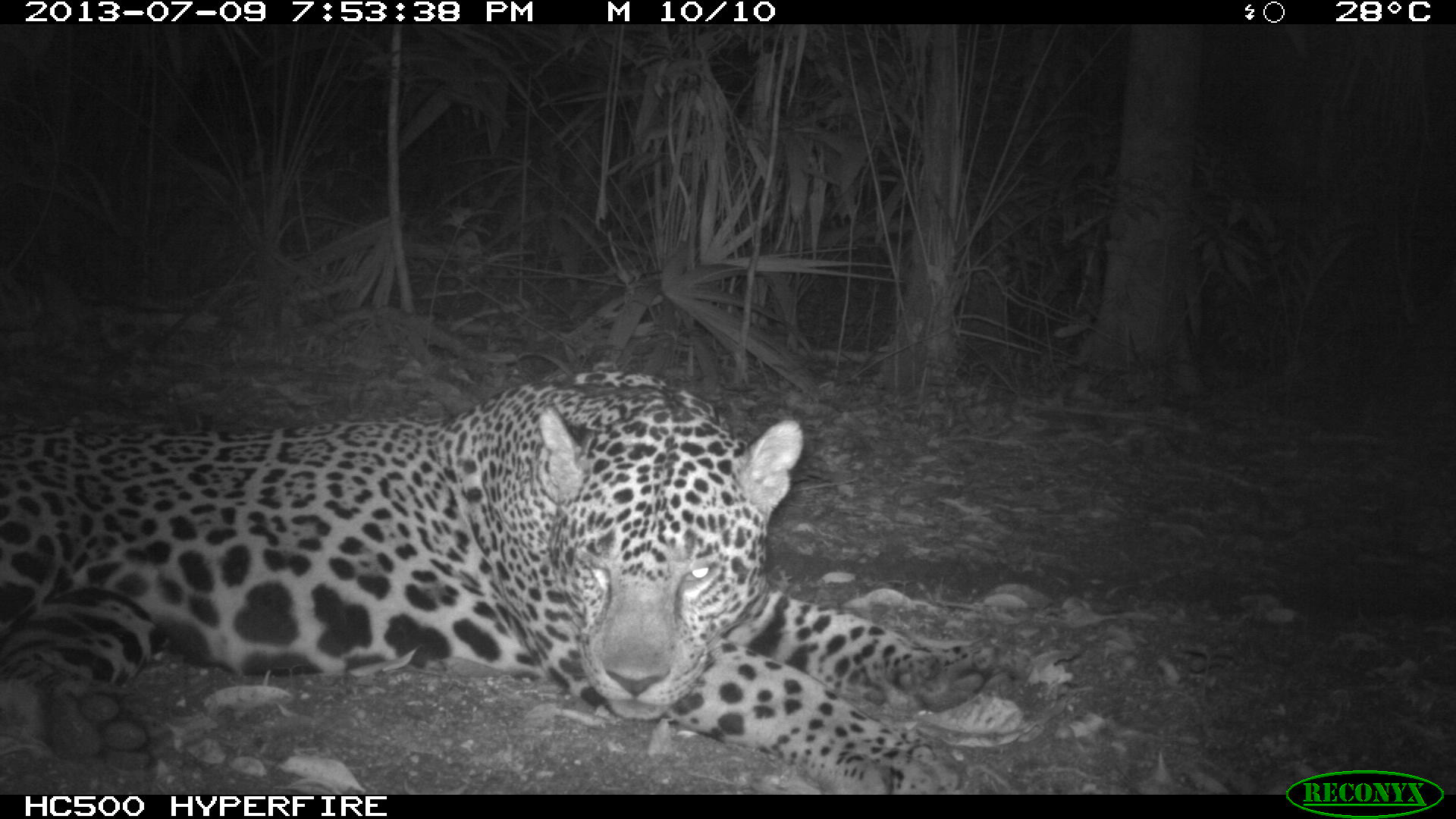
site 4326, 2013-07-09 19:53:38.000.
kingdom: Animalia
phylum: Chordata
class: Mammalia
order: Carnivora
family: Felidae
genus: Panthera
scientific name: Panthera onca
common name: jaguar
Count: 1.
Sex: male.